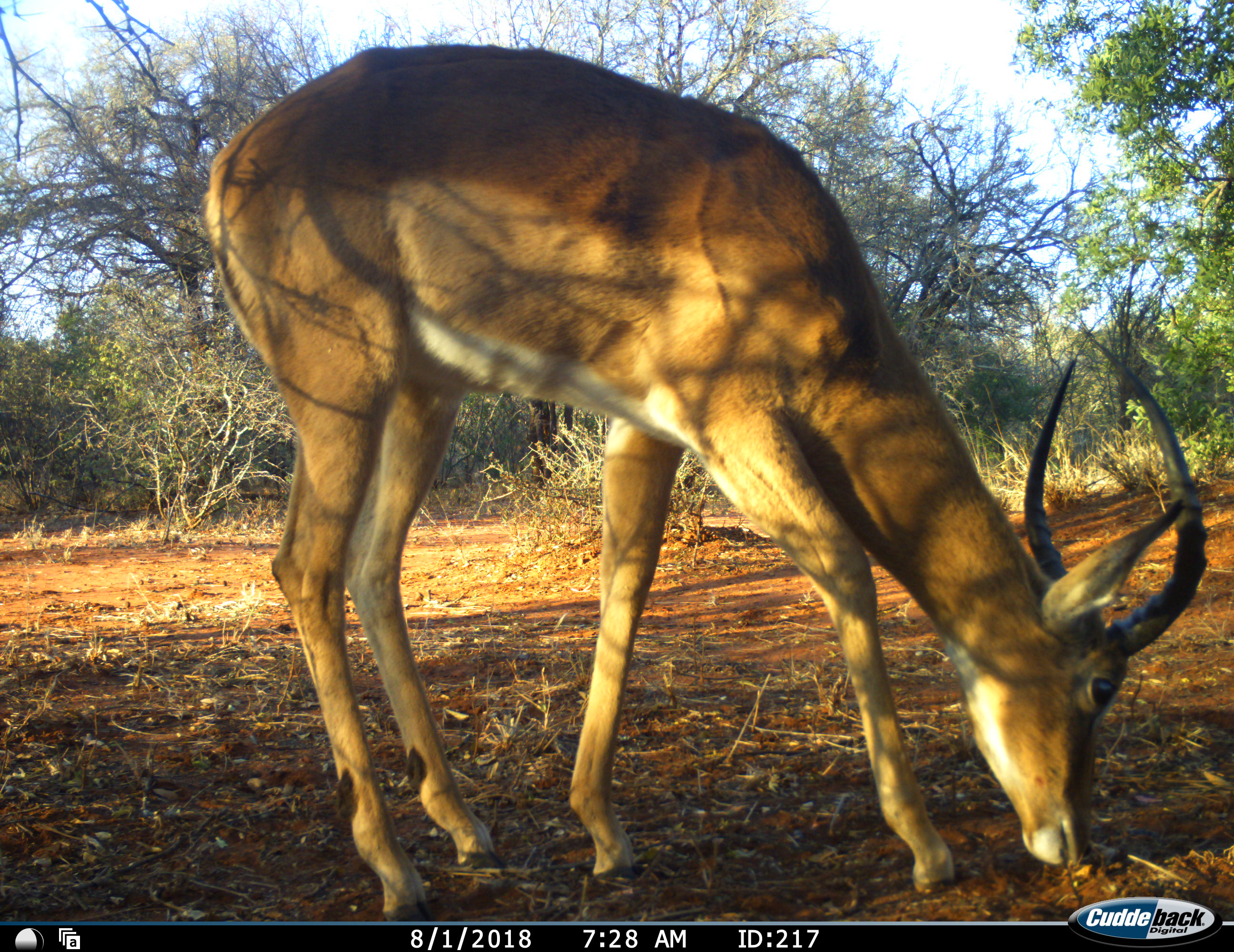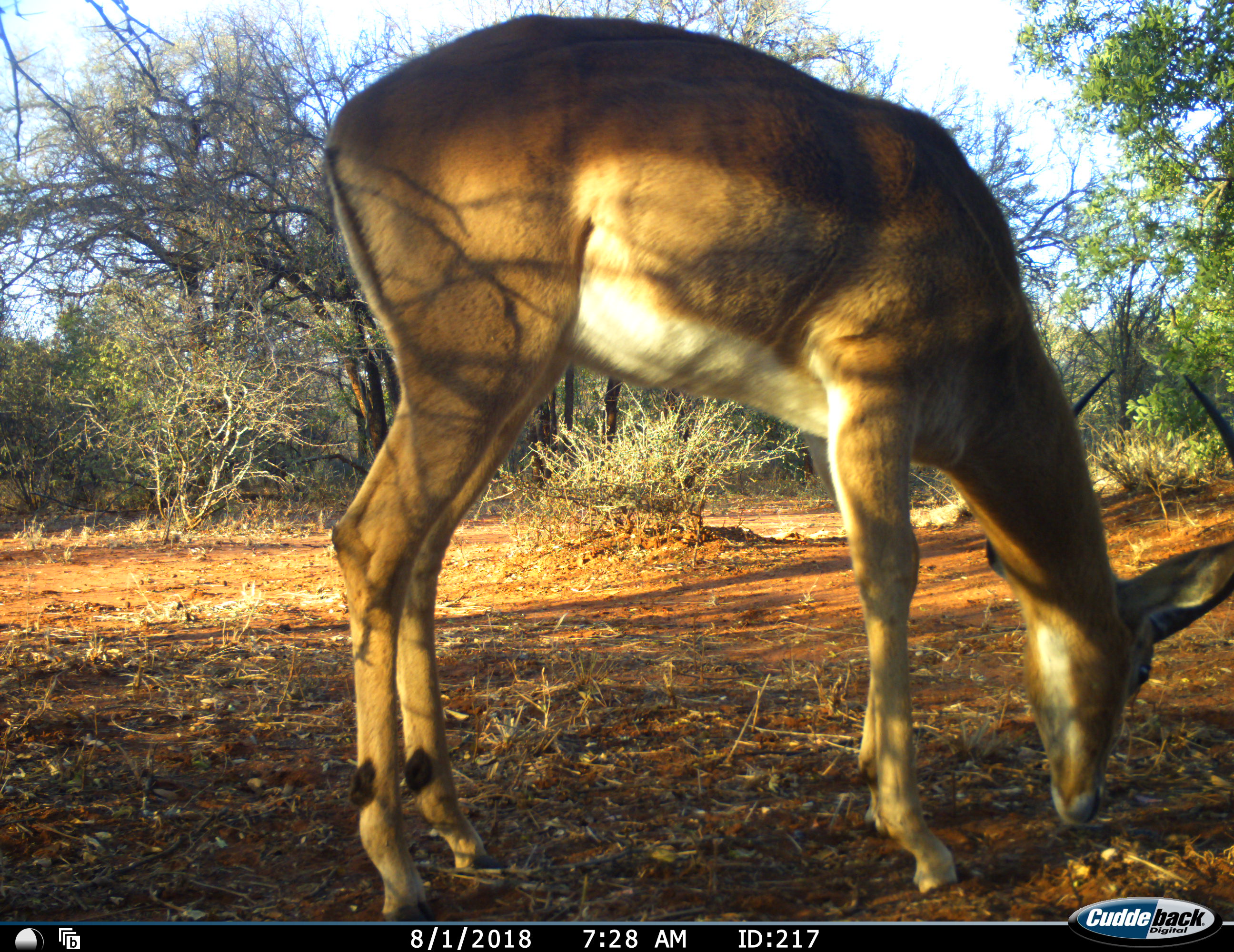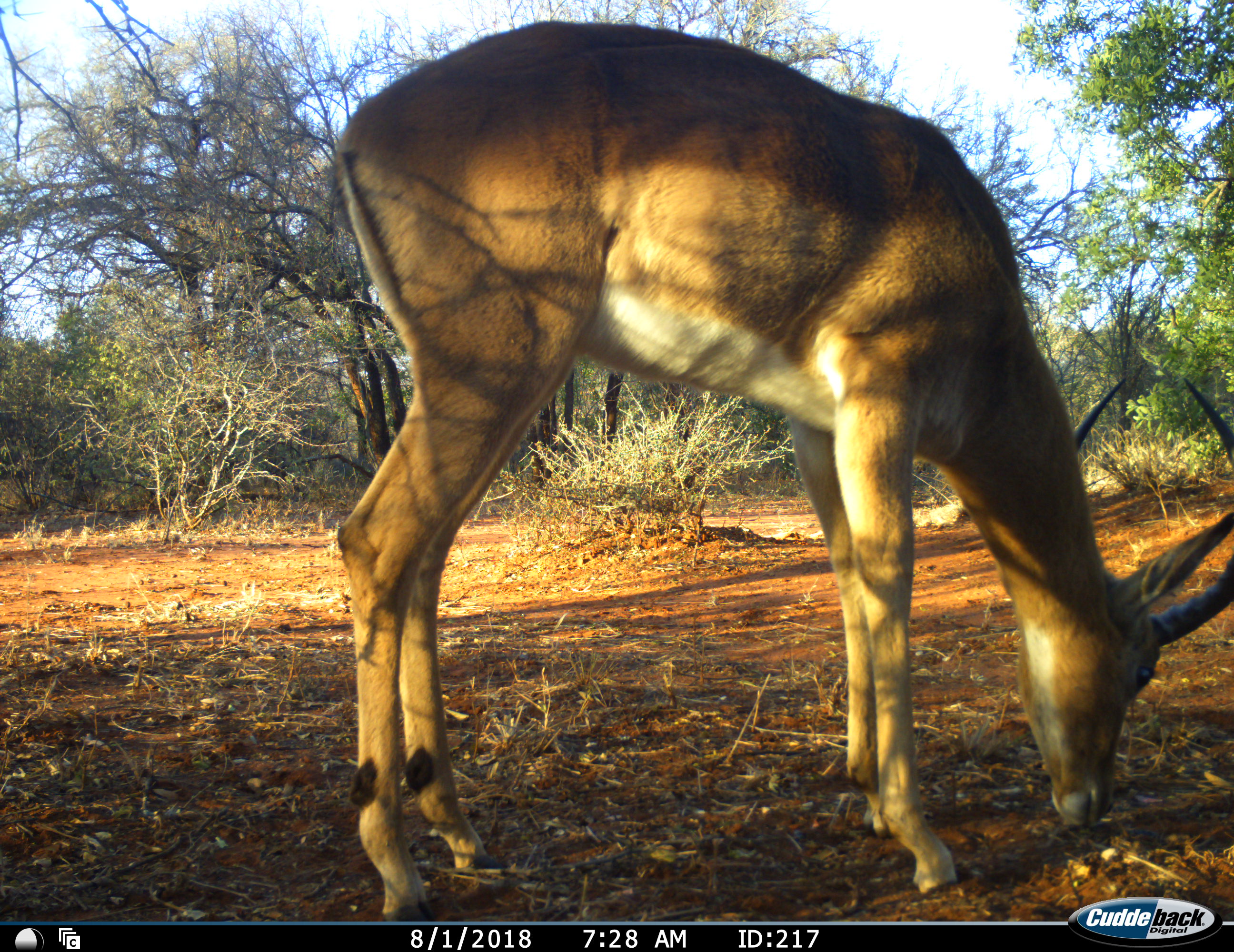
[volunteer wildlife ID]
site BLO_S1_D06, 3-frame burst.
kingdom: Animalia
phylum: Chordata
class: Mammalia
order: Artiodactyla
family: Bovidae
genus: Aepyceros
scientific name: Aepyceros melampus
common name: impala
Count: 1.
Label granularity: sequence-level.